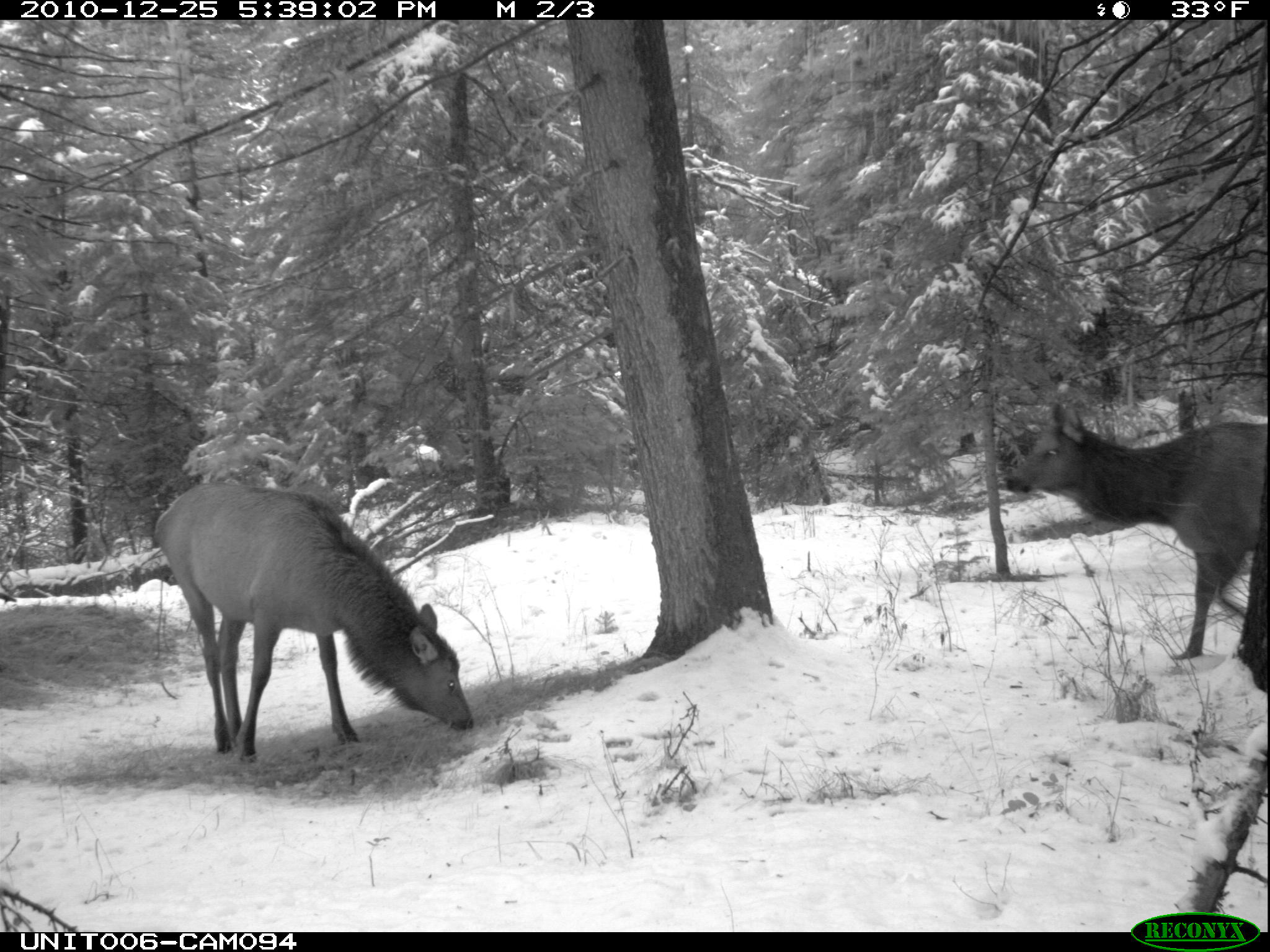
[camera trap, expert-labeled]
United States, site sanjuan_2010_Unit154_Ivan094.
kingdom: Animalia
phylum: Chordata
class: Mammalia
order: Artiodactyla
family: Cervidae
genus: Cervus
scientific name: Cervus elaphus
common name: red deer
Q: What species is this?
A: Cervus elaphus (red deer).